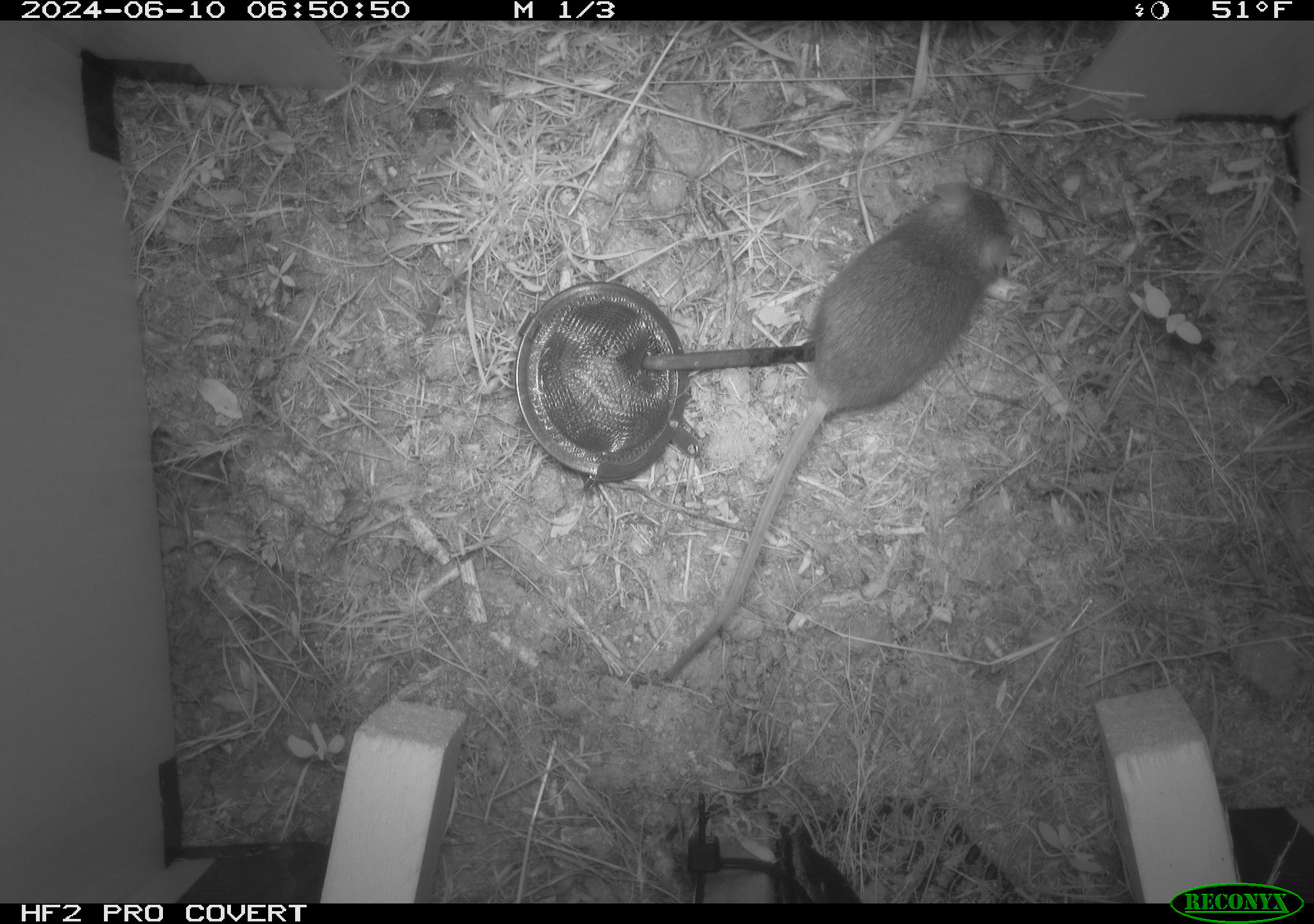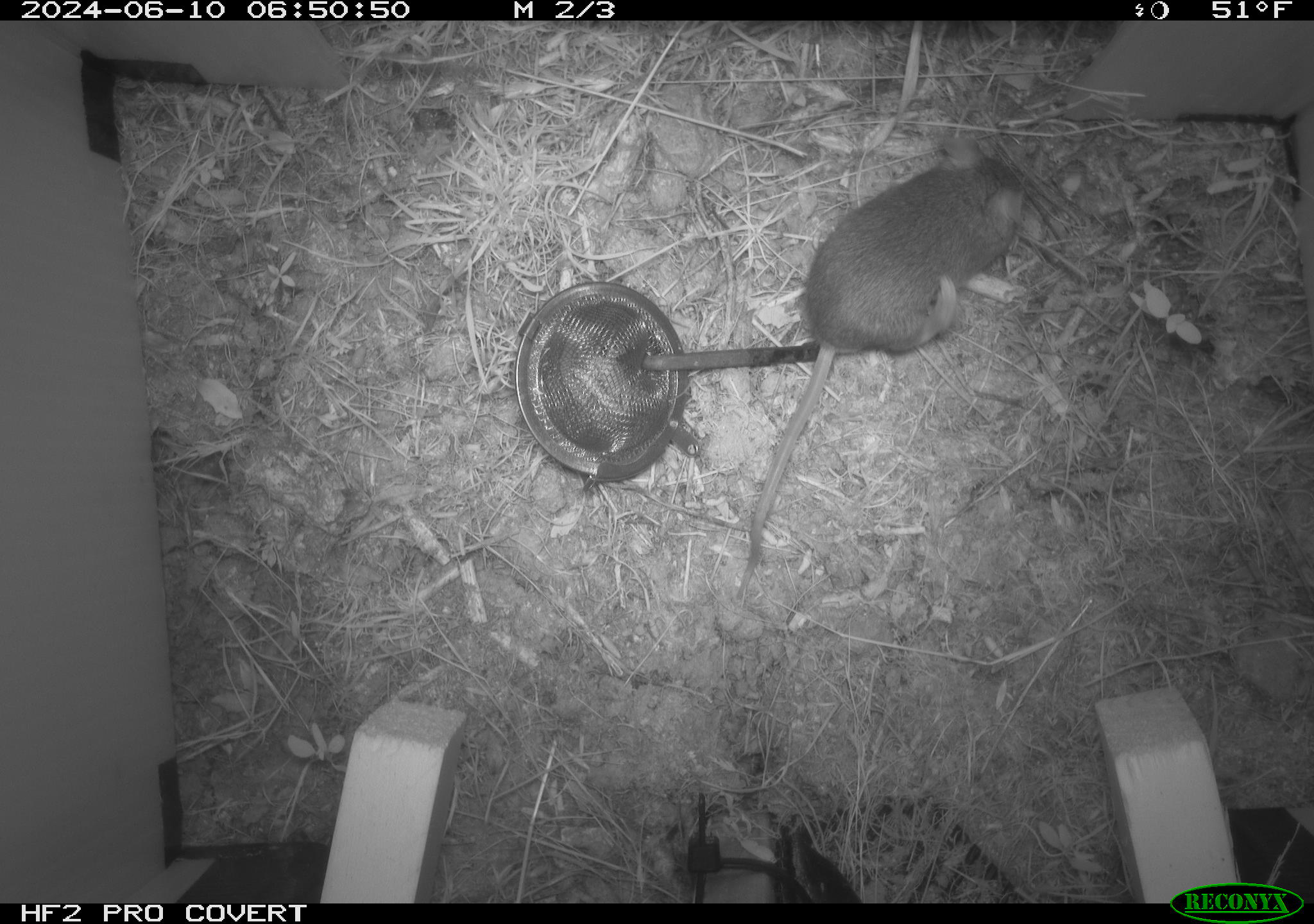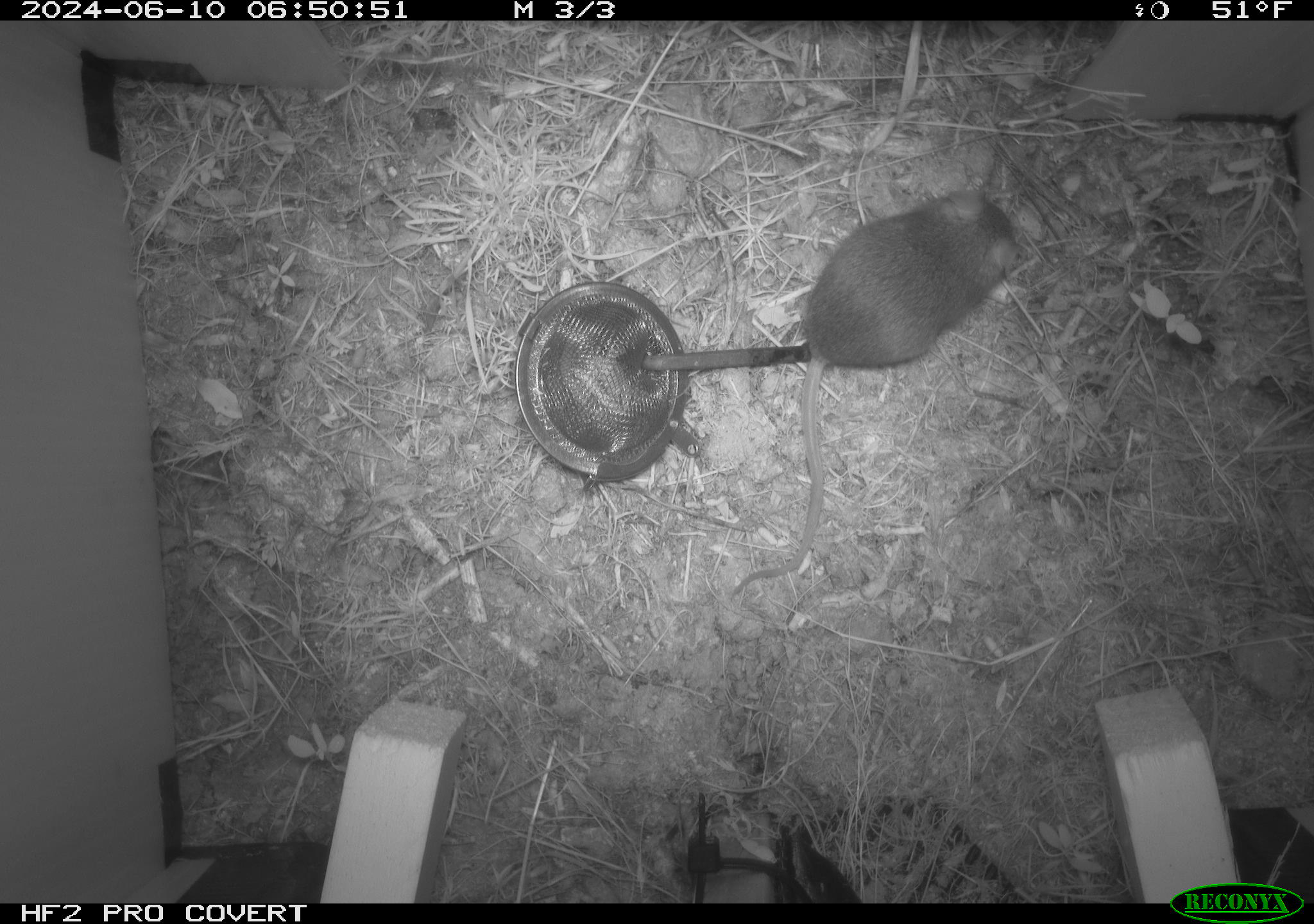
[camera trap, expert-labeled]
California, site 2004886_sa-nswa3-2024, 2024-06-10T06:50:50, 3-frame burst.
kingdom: Animalia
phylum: Chordata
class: Mammalia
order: Rodentia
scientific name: Rodentia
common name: rodent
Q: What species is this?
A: Rodent (Rodentia).